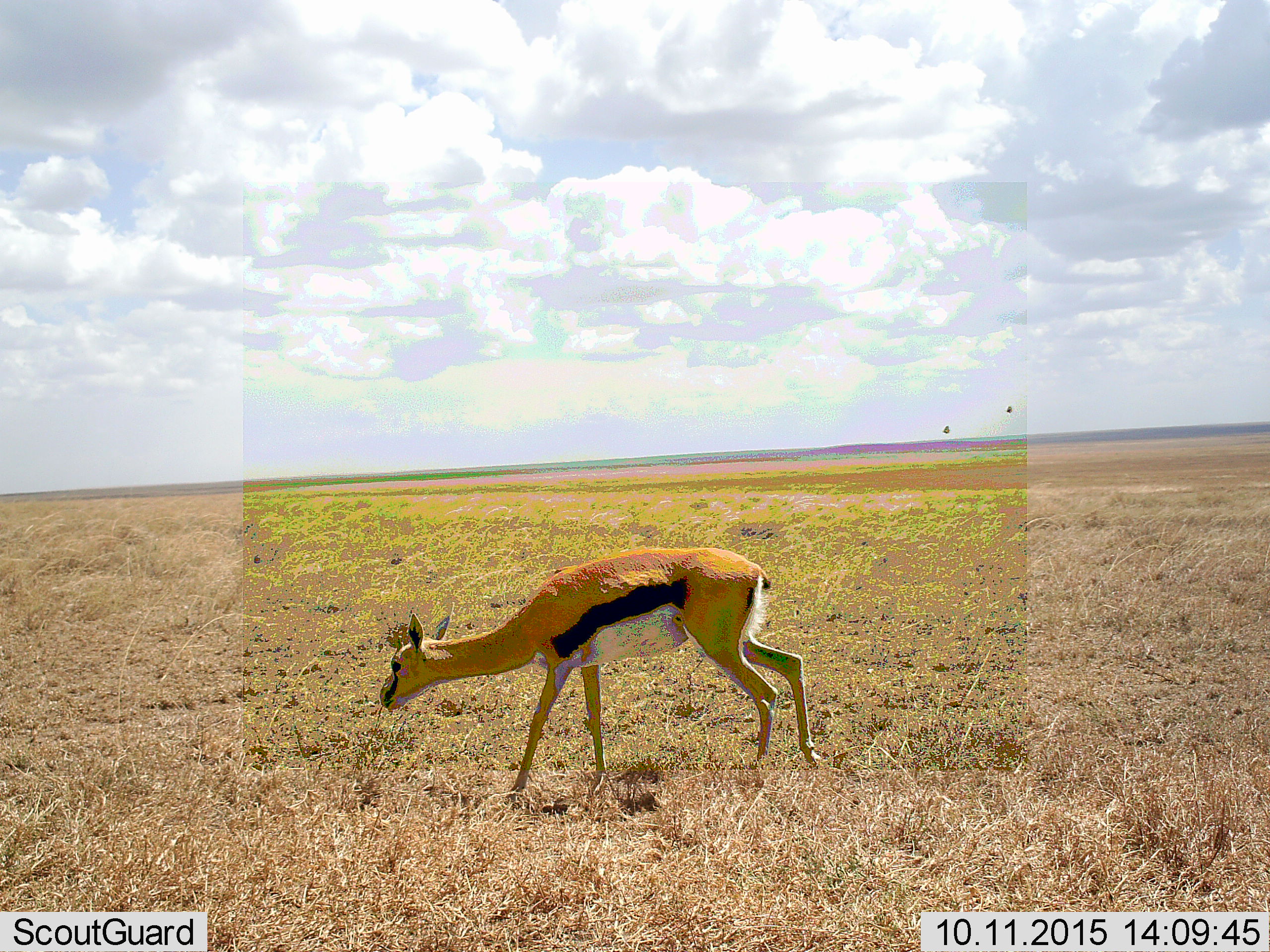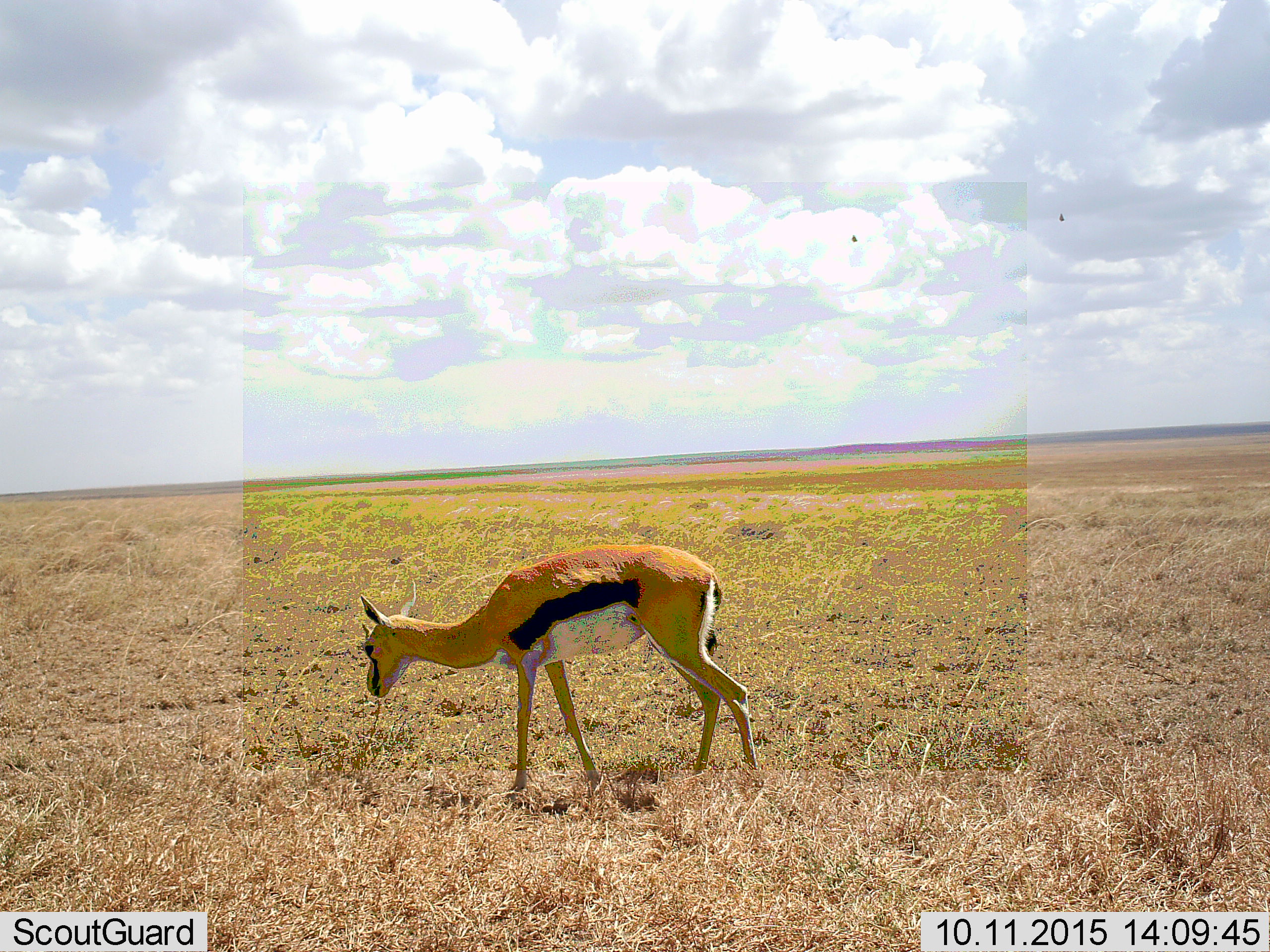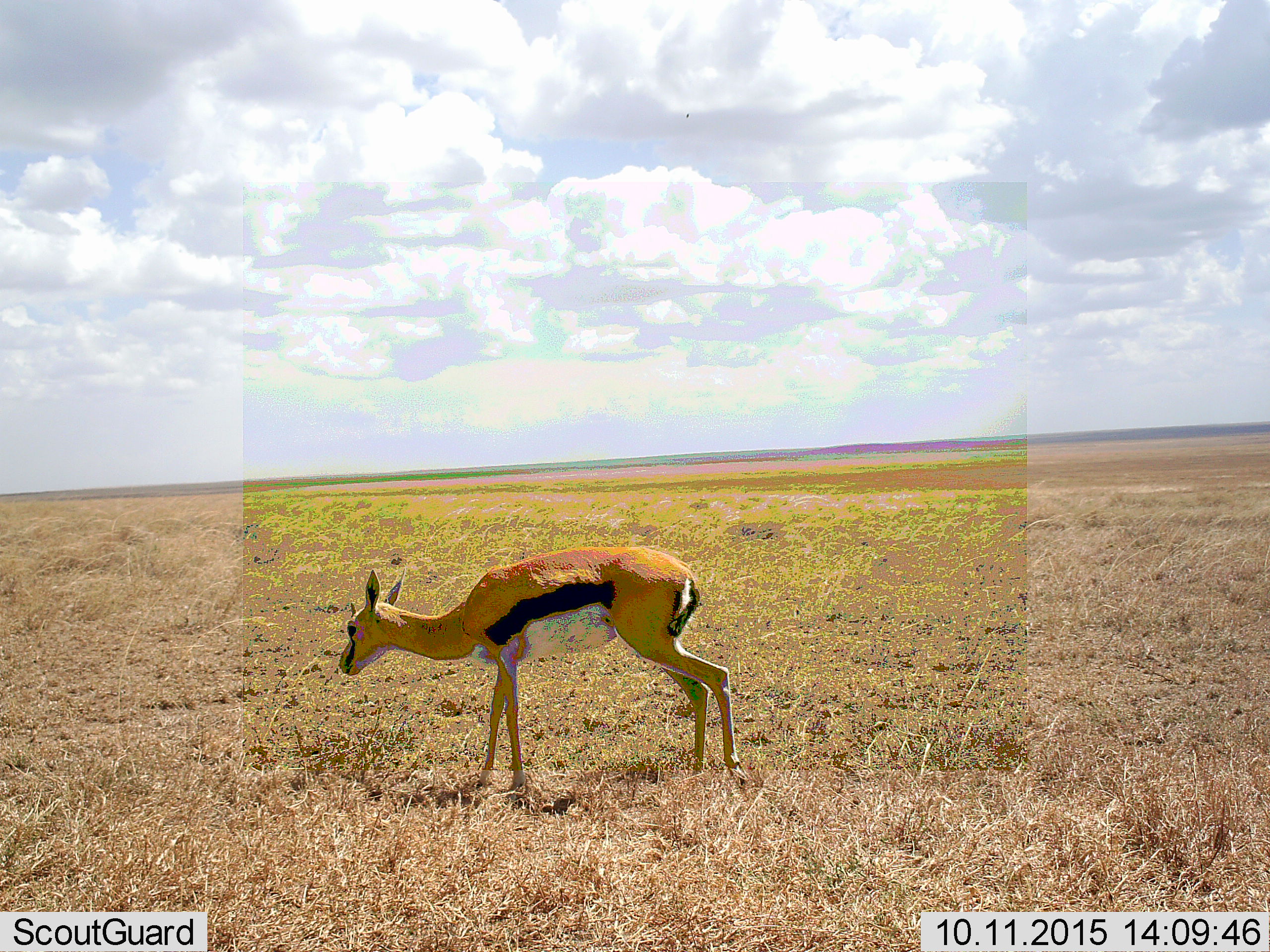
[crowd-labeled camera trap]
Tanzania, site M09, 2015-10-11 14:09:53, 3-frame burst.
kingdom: Animalia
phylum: Chordata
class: Mammalia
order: Artiodactyla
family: Bovidae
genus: Eudorcas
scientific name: Eudorcas thomsonii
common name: thomson's gazelle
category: gazellethomsons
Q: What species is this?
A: Gazellethomsons (thomson's gazelle) (Eudorcas thomsonii).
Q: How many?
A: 1.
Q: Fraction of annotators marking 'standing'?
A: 50%.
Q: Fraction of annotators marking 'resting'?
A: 0%.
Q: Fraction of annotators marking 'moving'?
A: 62%.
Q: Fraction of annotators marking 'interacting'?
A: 0%.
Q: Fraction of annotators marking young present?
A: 0%.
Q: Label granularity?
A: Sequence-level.